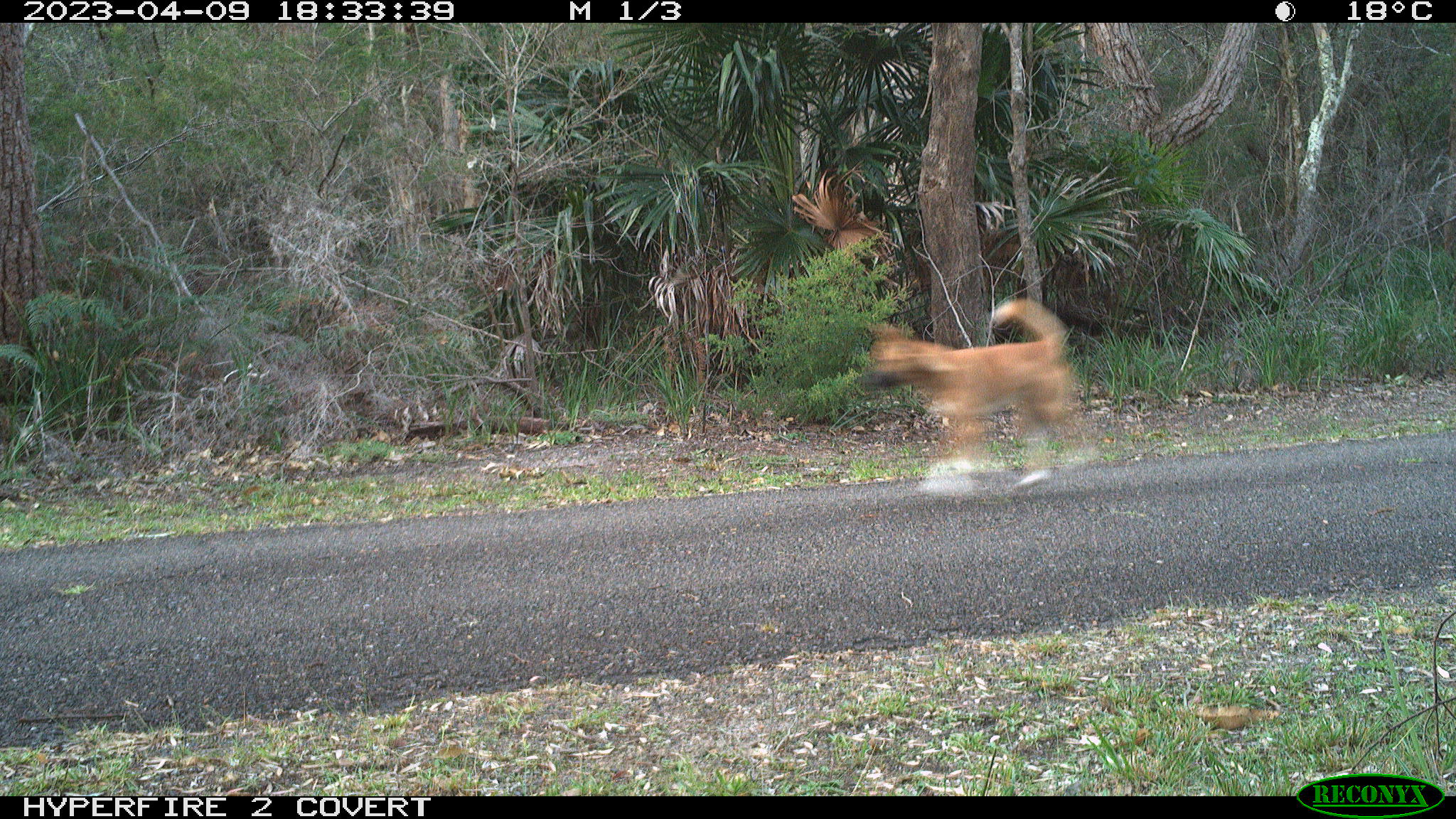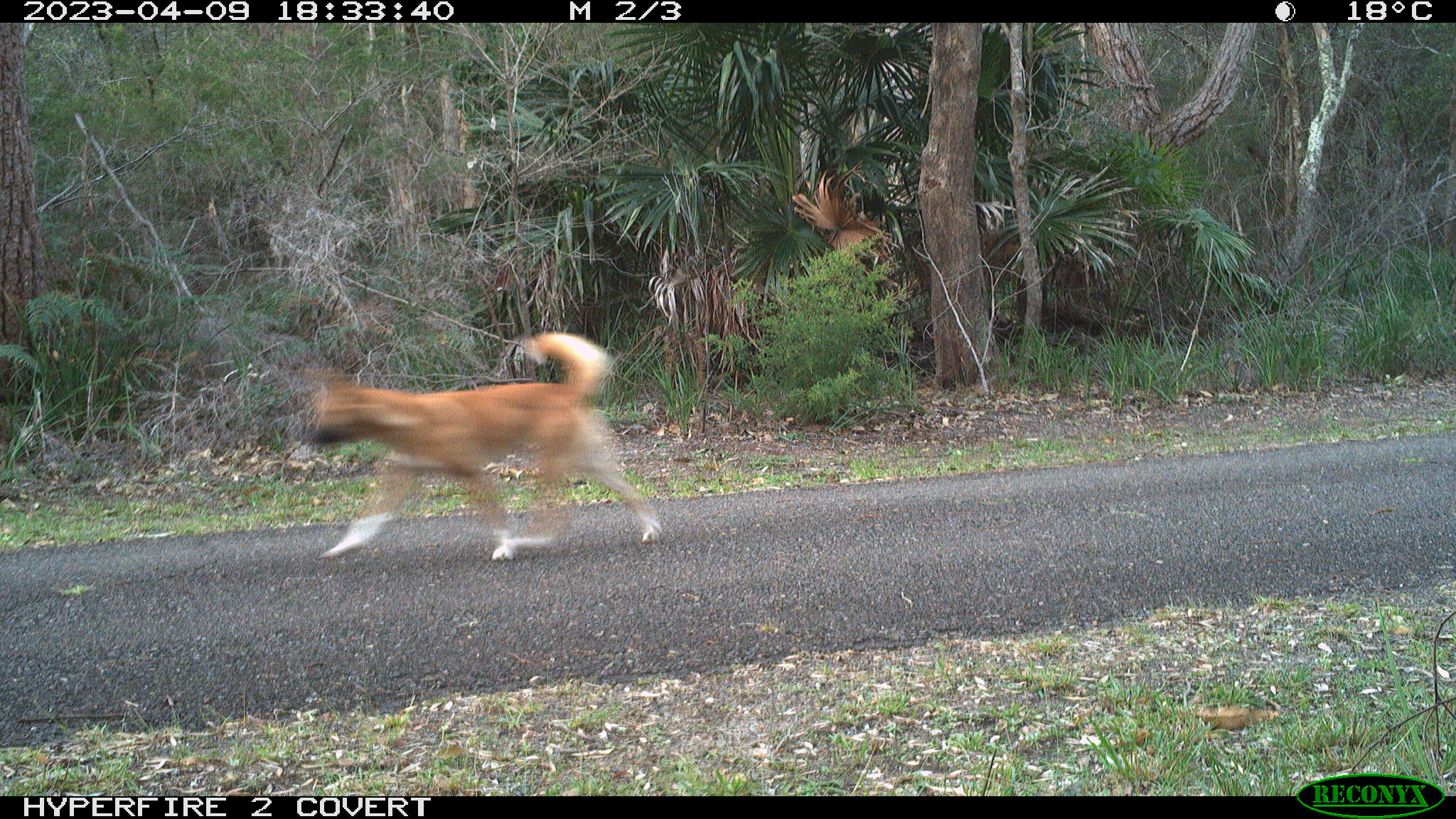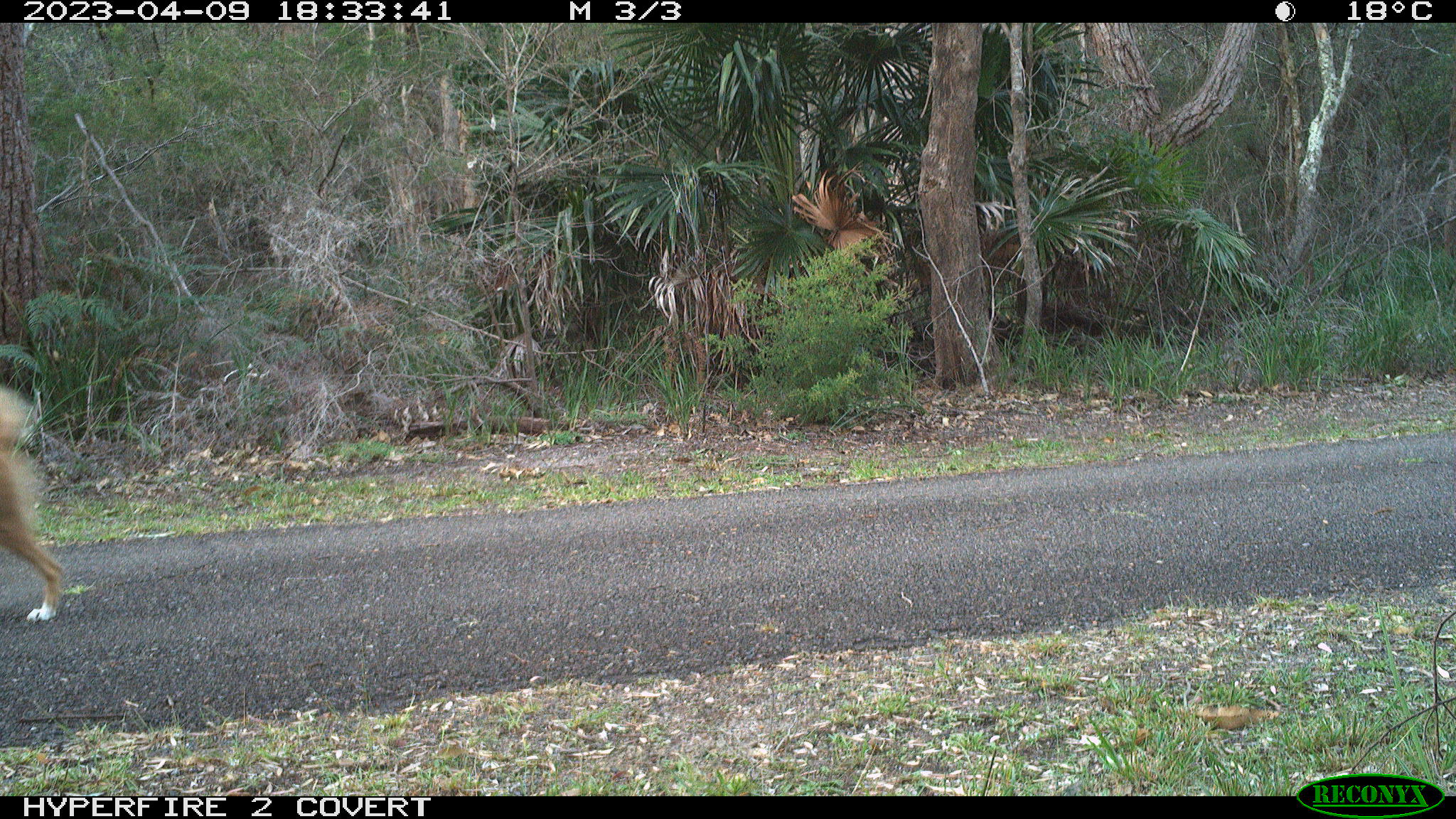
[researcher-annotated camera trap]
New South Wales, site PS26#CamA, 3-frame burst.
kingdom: Animalia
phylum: Chordata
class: Mammalia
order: Carnivora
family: Canidae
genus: Canis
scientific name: Canis familiaris dingo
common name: dingo